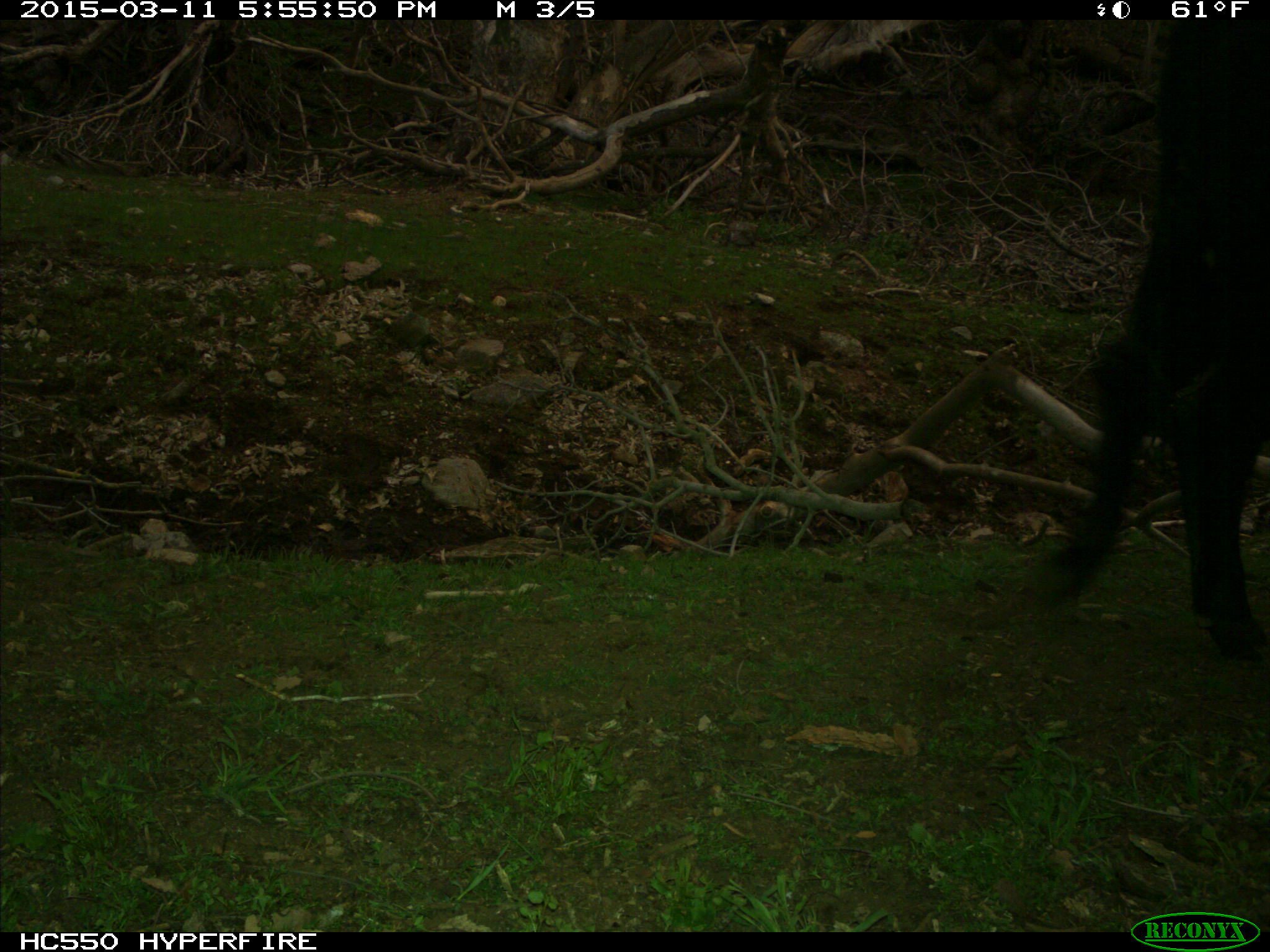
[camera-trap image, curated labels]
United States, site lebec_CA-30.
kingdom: Animalia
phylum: Chordata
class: Mammalia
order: Artiodactyla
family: Bovidae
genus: Bos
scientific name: Bos taurus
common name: domestic cow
Bos taurus (domestic cow).